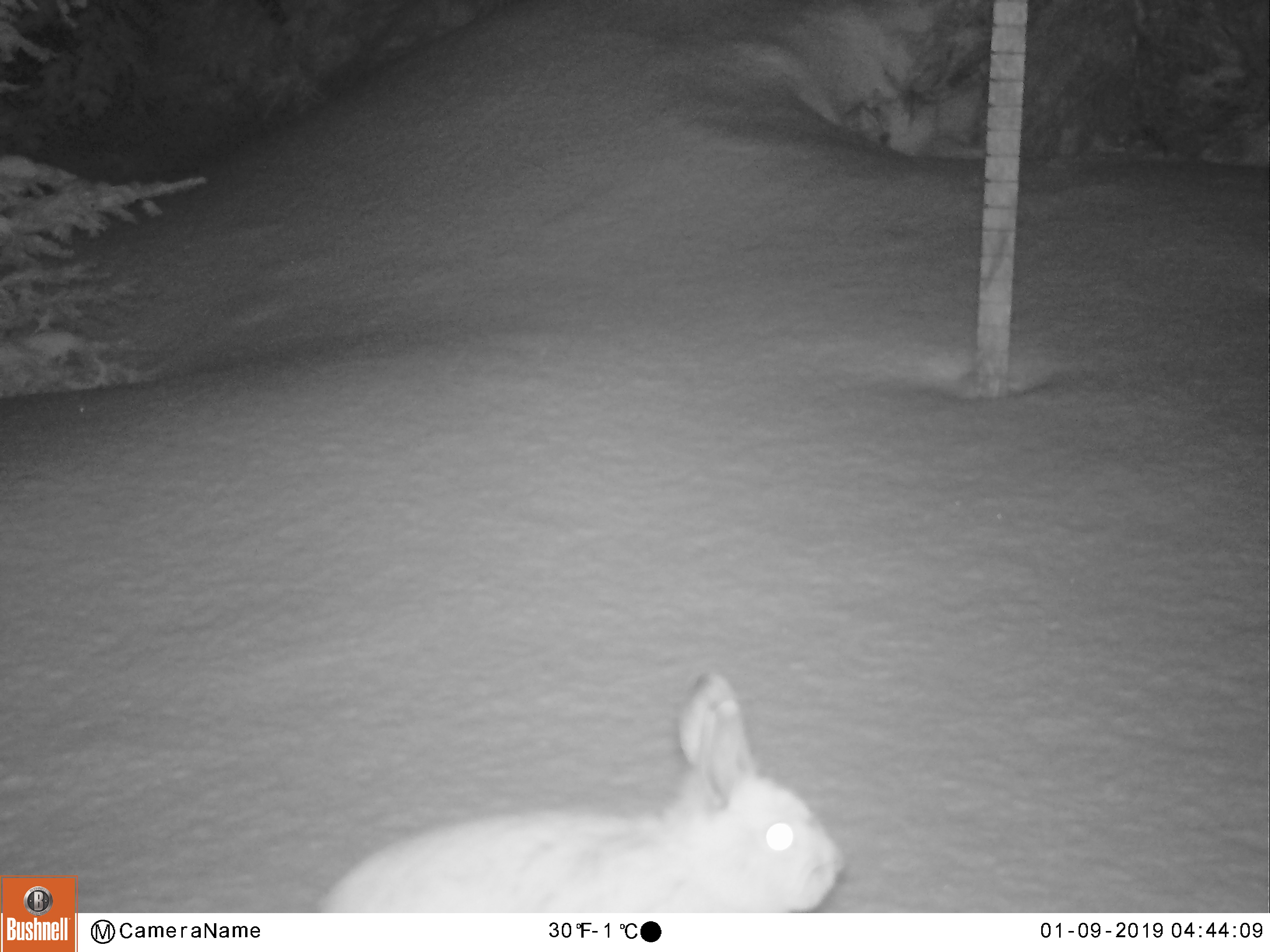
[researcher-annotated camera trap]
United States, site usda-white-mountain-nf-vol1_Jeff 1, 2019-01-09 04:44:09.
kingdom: Animalia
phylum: Chordata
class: Mammalia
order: Lagomorpha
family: Leporidae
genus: Lepus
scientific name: Lepus americanus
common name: snowshoe hare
Snowshoe hare (Lepus americanus).